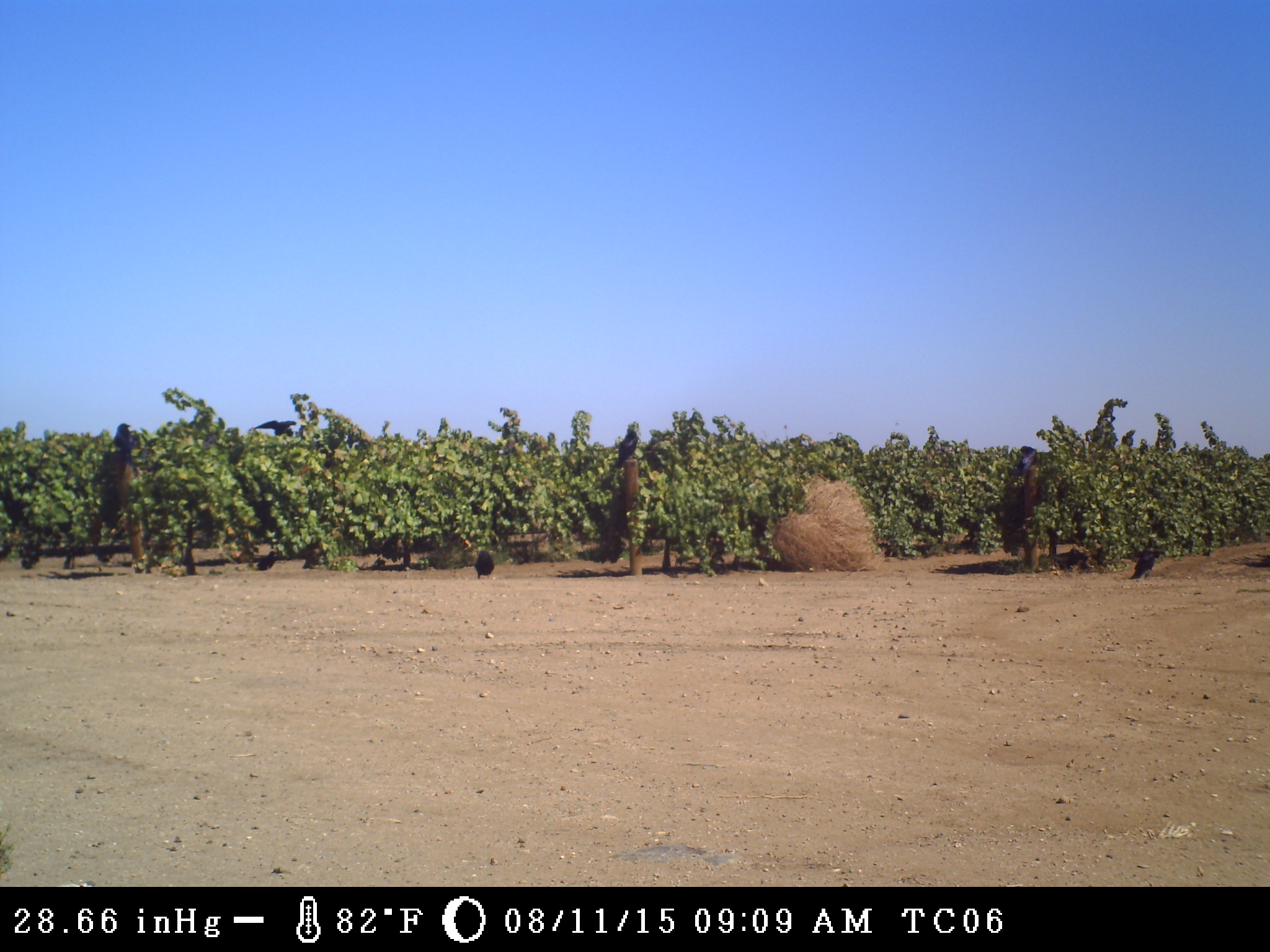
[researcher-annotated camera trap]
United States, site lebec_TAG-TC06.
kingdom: Animalia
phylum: Chordata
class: Aves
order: Passeriformes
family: Corvidae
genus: Corvus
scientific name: Corvus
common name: crows and ravens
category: unidentified corvus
Unidentified corvus (crows and ravens) (Corvus).